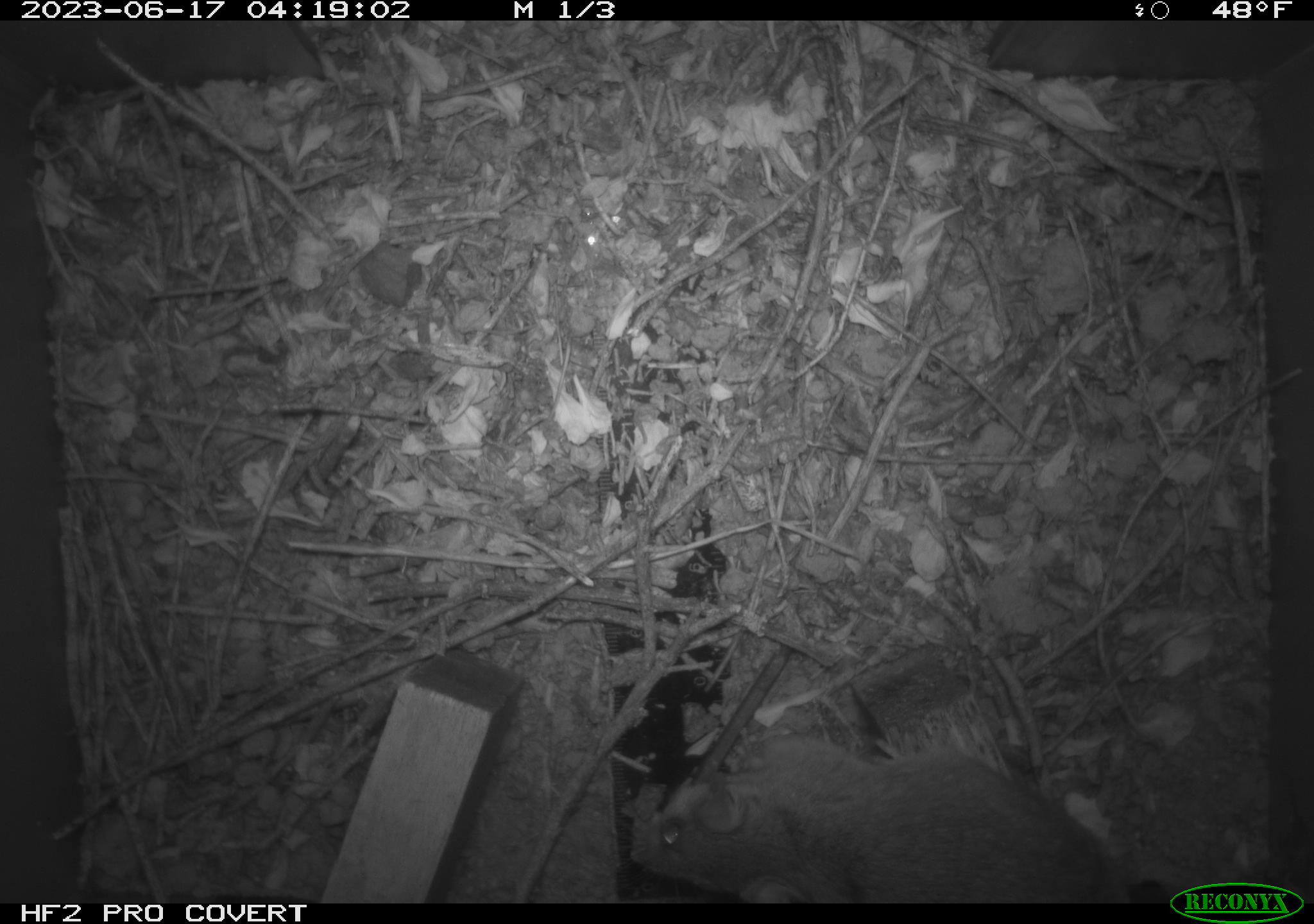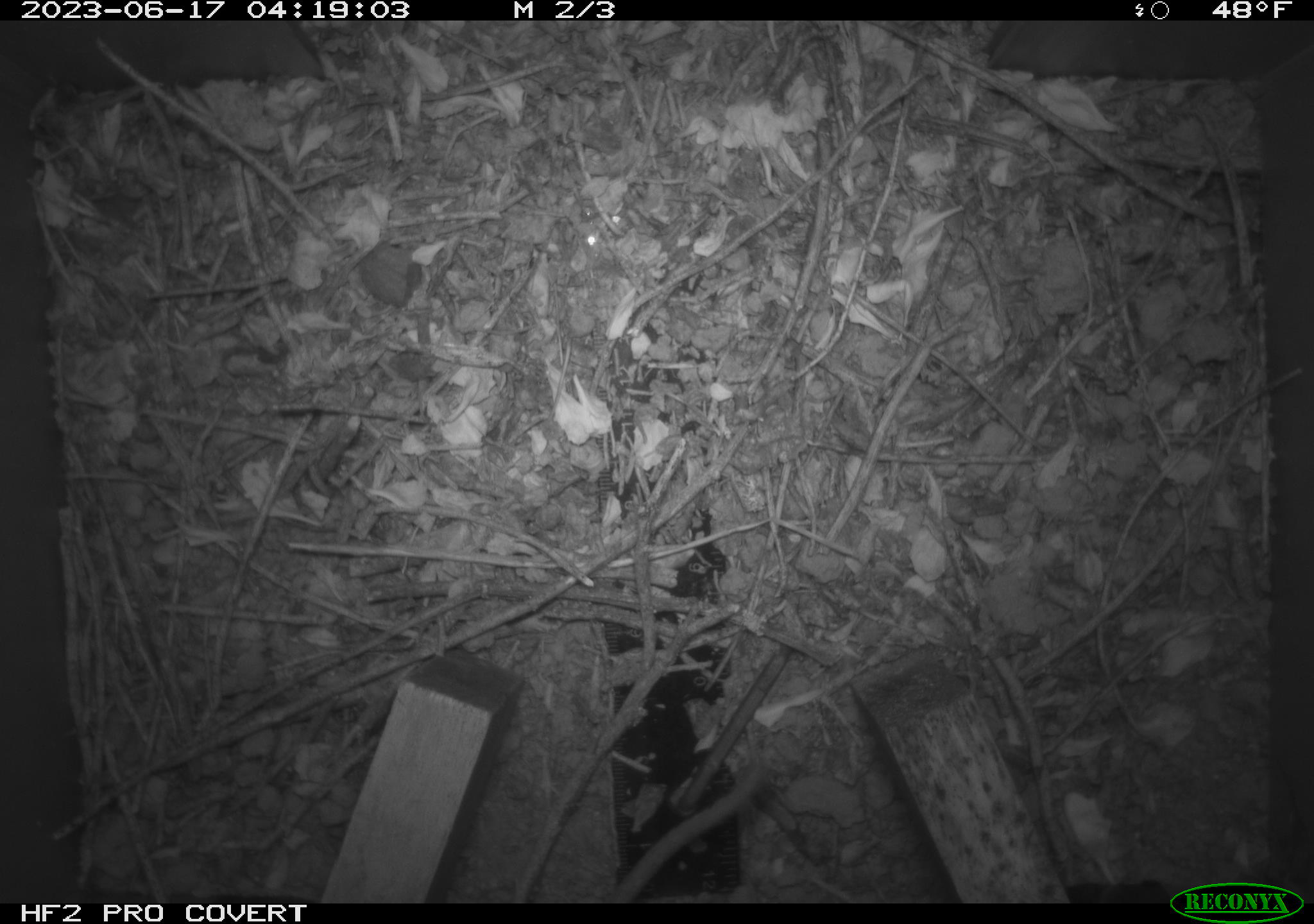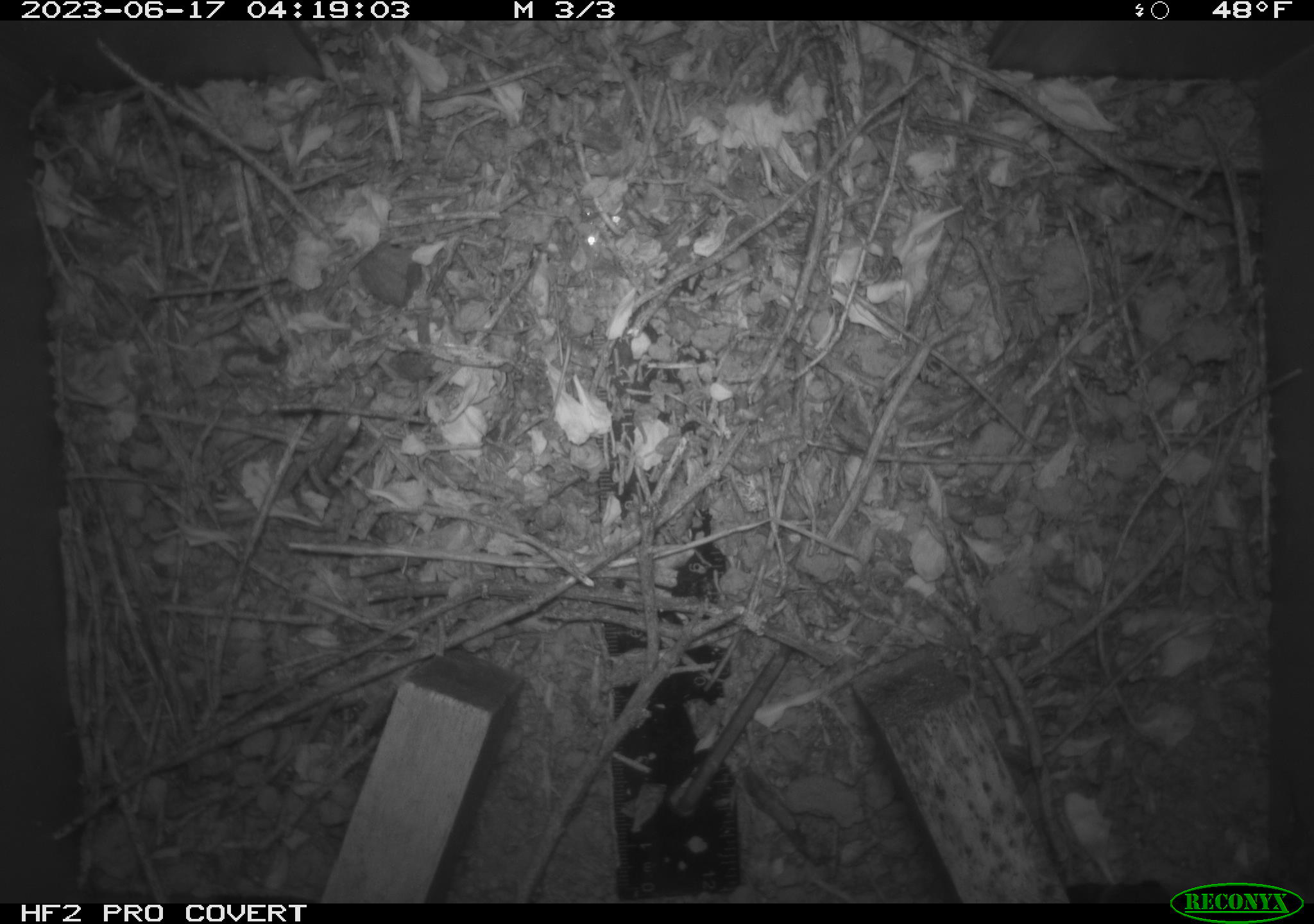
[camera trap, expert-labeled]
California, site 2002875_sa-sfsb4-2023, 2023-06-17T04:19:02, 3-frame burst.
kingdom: Animalia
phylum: Chordata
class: Mammalia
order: Rodentia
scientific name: Rodentia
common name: mouse species